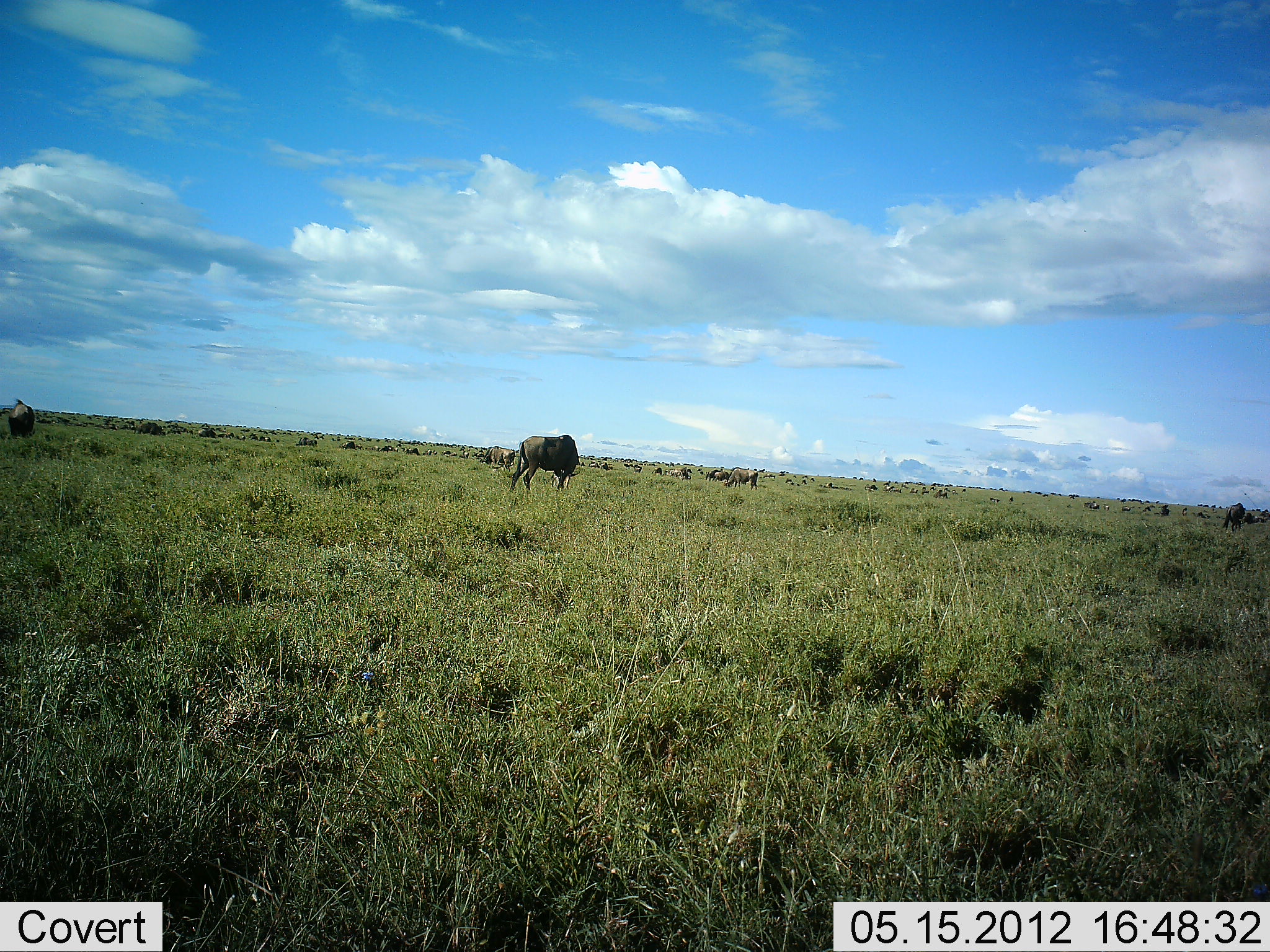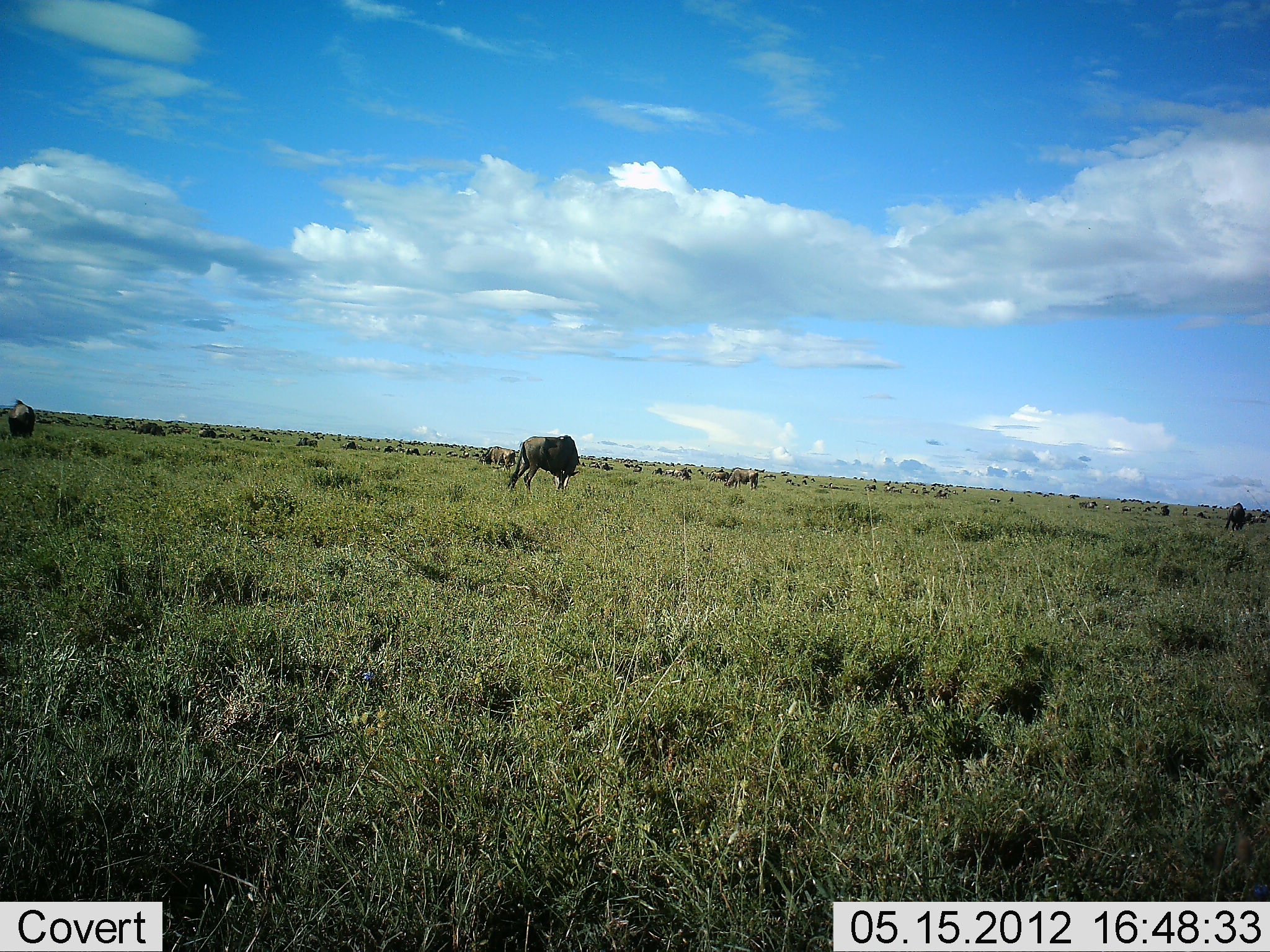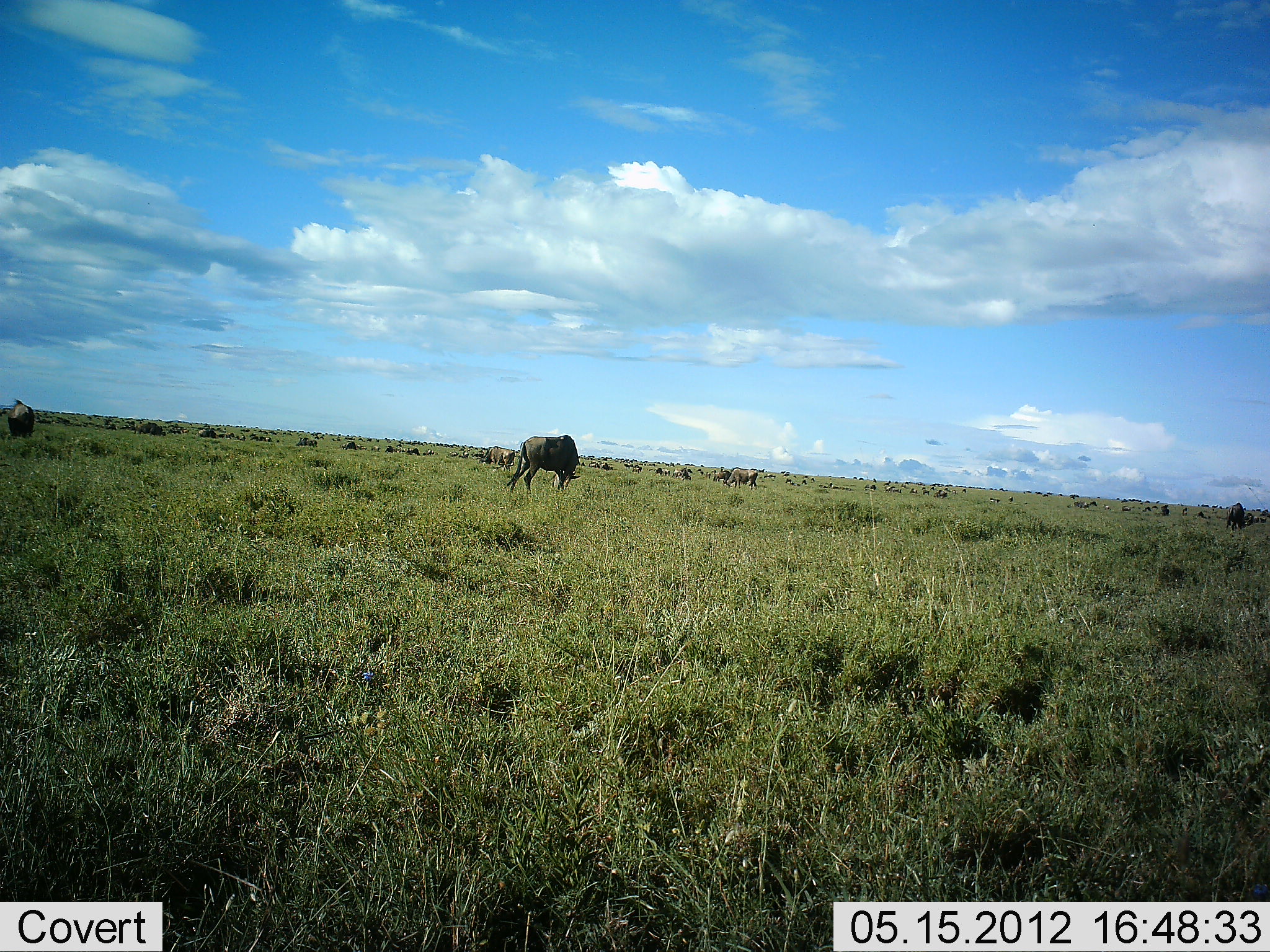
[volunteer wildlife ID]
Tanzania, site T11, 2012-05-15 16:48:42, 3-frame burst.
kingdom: Animalia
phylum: Chordata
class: Mammalia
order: Artiodactyla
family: Bovidae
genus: Connochaetes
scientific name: Connochaetes taurinus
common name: blue wildebeest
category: wildebeest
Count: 11-50.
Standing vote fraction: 70%.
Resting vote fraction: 0%.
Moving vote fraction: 0%.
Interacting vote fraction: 0%.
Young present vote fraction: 0%.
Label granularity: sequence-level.